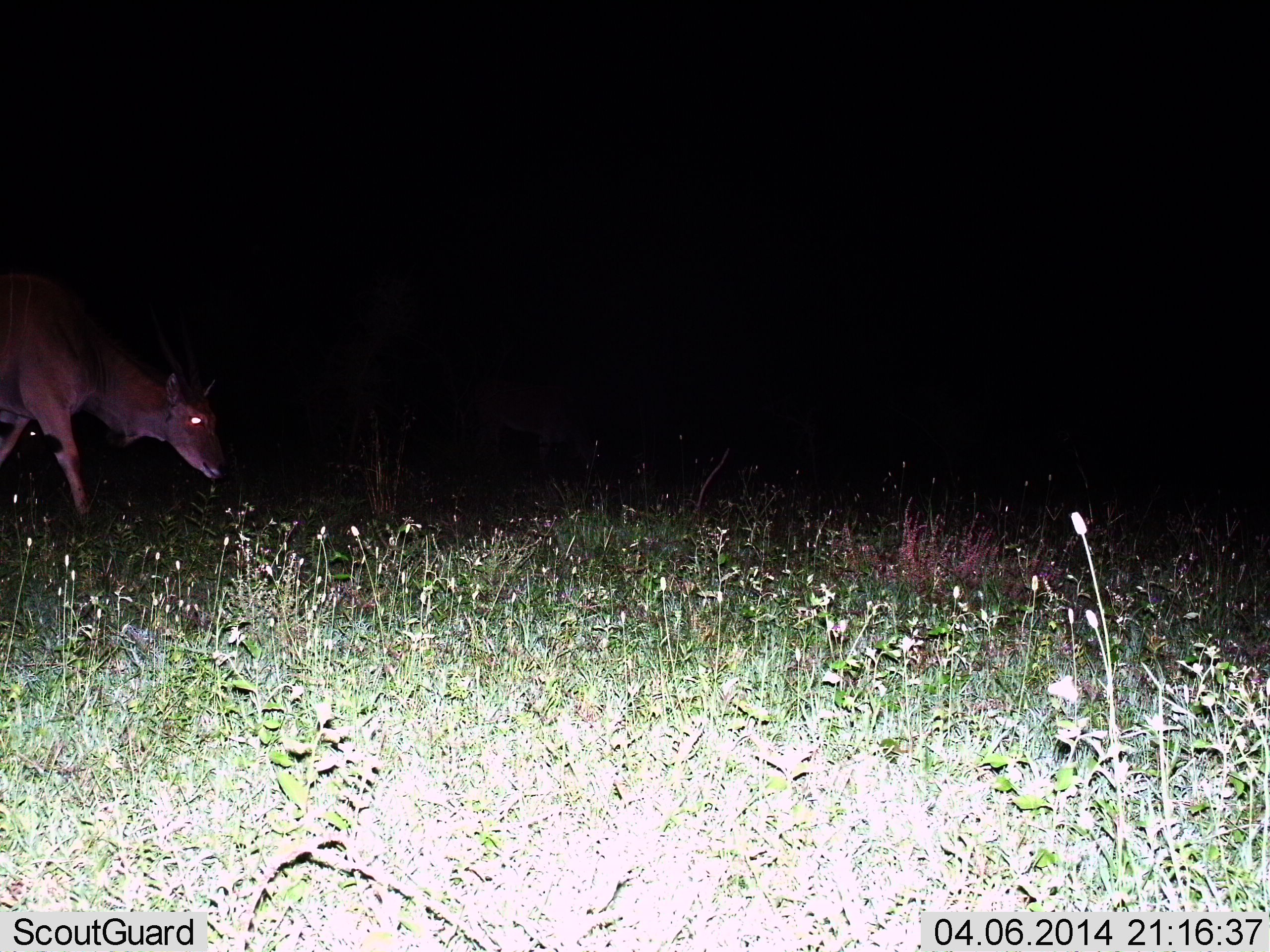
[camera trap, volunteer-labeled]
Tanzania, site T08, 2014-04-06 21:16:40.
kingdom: Animalia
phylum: Chordata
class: Mammalia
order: Artiodactyla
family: Bovidae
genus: Tragelaphus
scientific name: Tragelaphus oryx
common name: eland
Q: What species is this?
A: Eland (Tragelaphus oryx).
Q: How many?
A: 1.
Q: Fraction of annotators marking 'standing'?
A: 12%.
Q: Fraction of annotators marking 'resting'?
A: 0%.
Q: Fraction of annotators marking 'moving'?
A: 64%.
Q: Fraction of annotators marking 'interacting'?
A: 0%.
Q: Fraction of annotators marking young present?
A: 0%.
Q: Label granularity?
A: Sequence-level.